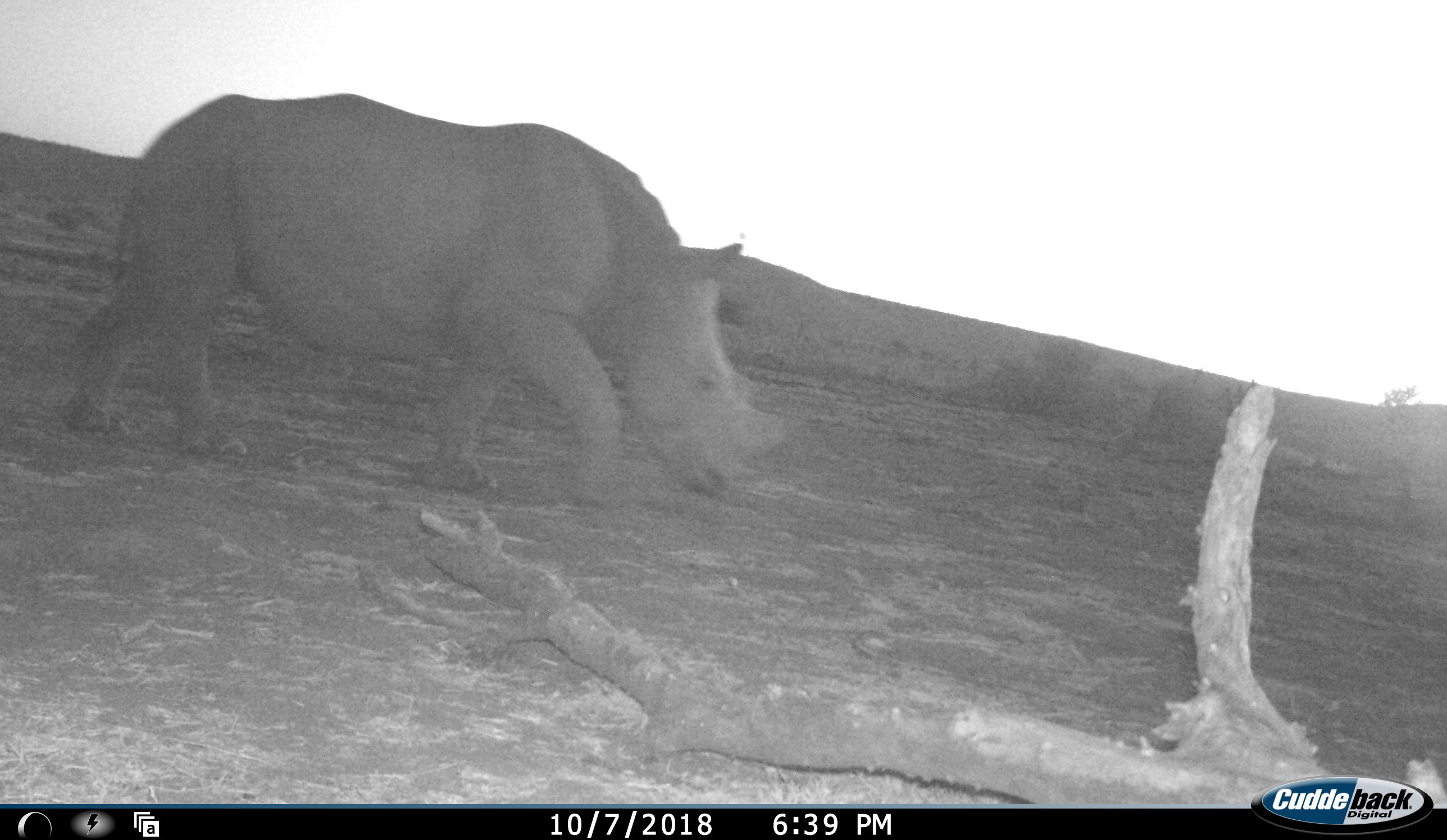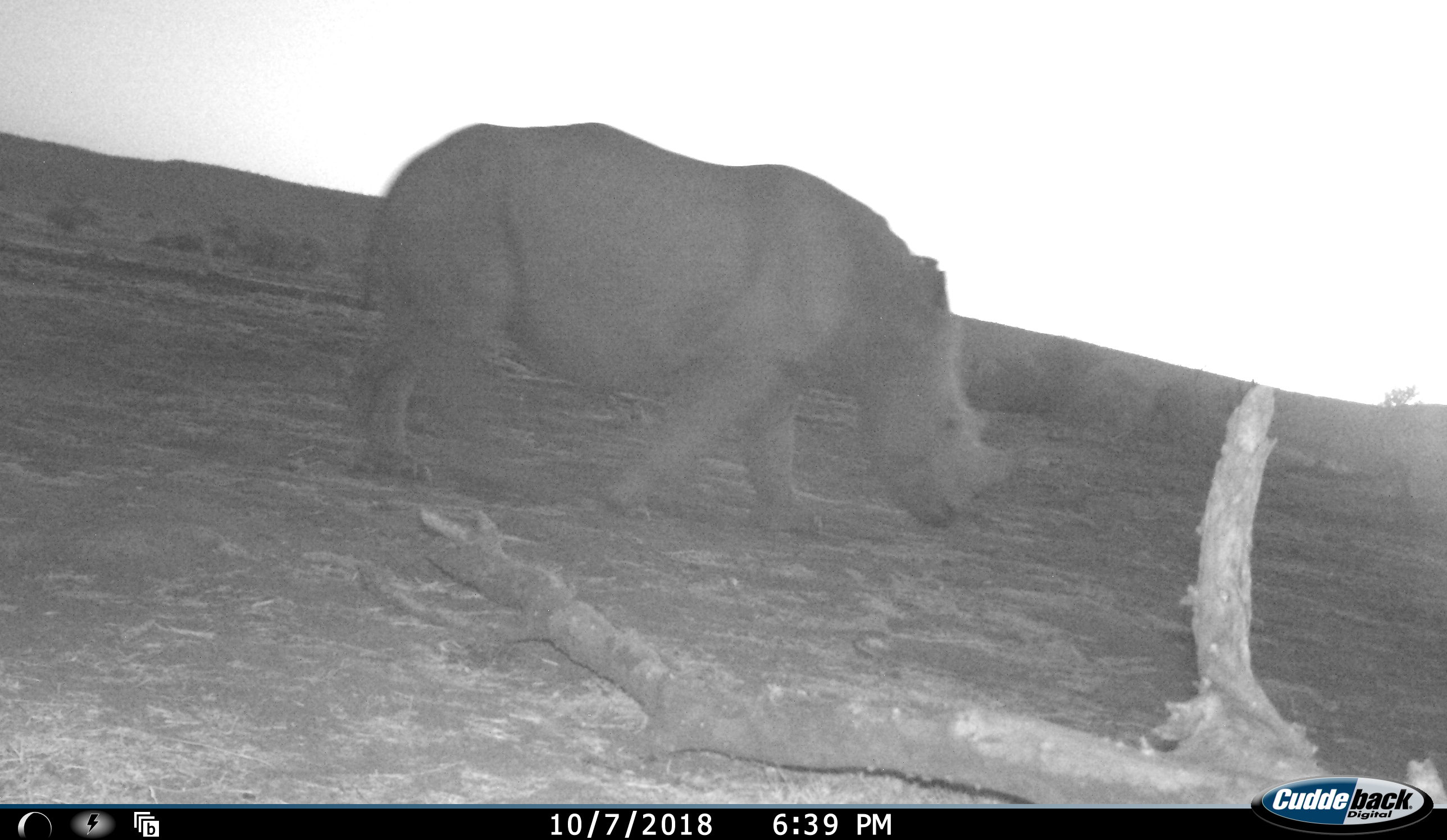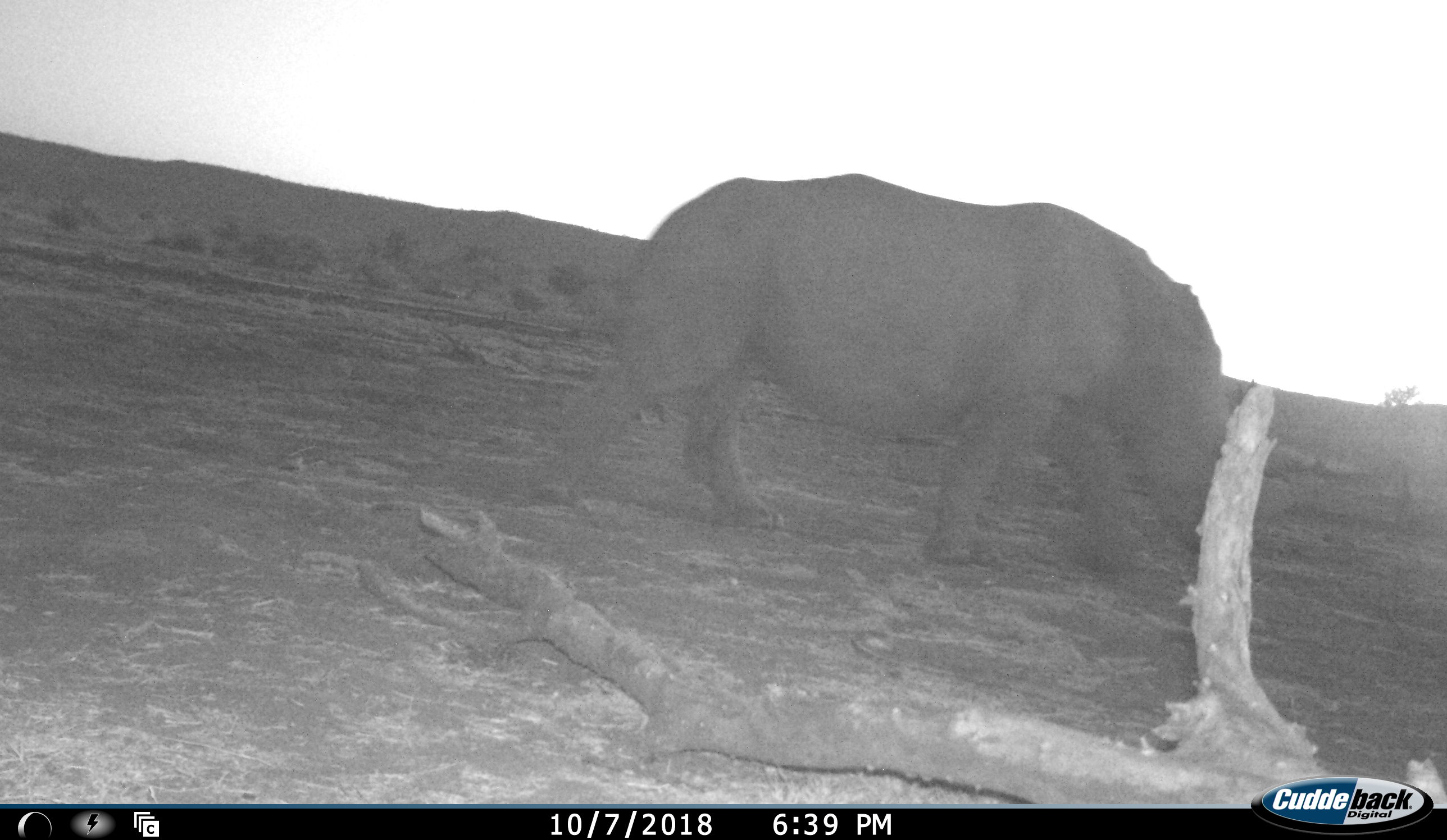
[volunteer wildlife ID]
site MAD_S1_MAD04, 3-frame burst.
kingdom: Animalia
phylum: Chordata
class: Mammalia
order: Perissodactyla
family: Rhinocerotidae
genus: Ceratotherium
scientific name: Ceratotherium simum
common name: white rhinoceros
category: rhinoceroswhite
Rhinoceroswhite (white rhinoceros) (Ceratotherium simum), count 1. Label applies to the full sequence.